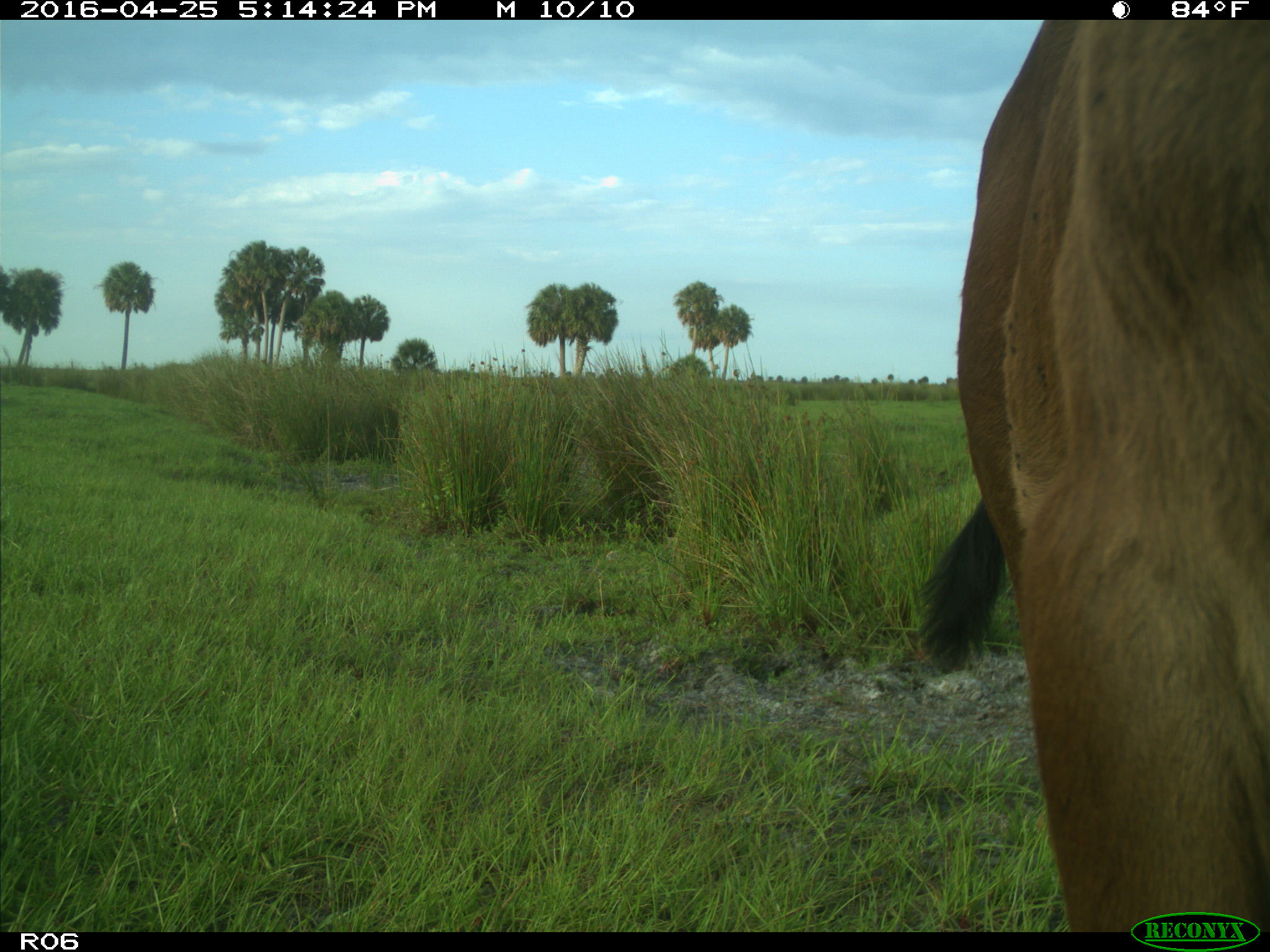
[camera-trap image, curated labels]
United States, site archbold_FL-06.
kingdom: Animalia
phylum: Chordata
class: Mammalia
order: Artiodactyla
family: Bovidae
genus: Bos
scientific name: Bos taurus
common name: domestic cow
Bos taurus (domestic cow).